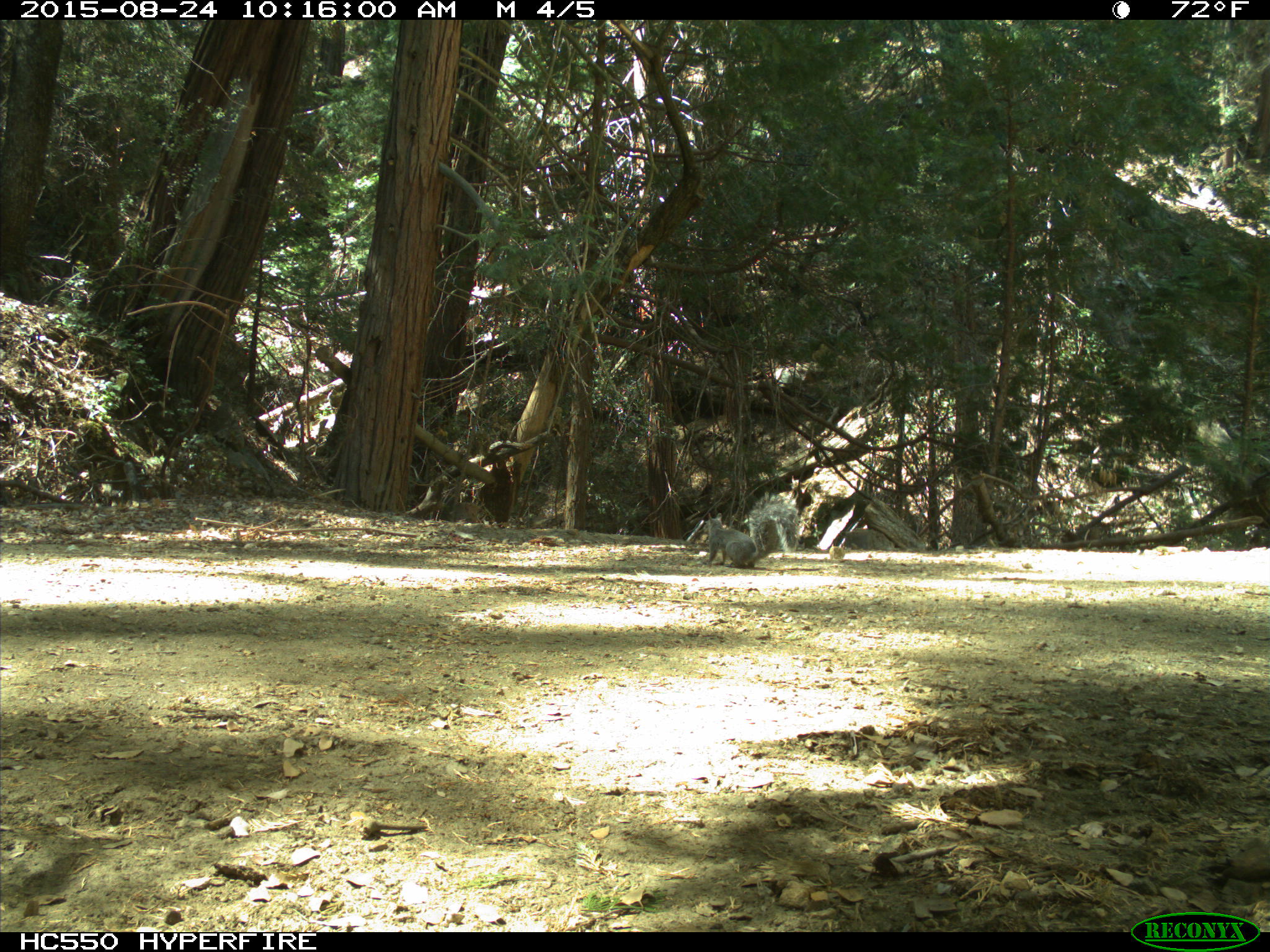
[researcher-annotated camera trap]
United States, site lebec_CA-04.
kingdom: Animalia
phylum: Chordata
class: Mammalia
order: Rodentia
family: Sciuridae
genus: Sciurus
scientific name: Sciurus carolinensis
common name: eastern gray squirrel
Sciurus carolinensis (eastern gray squirrel).